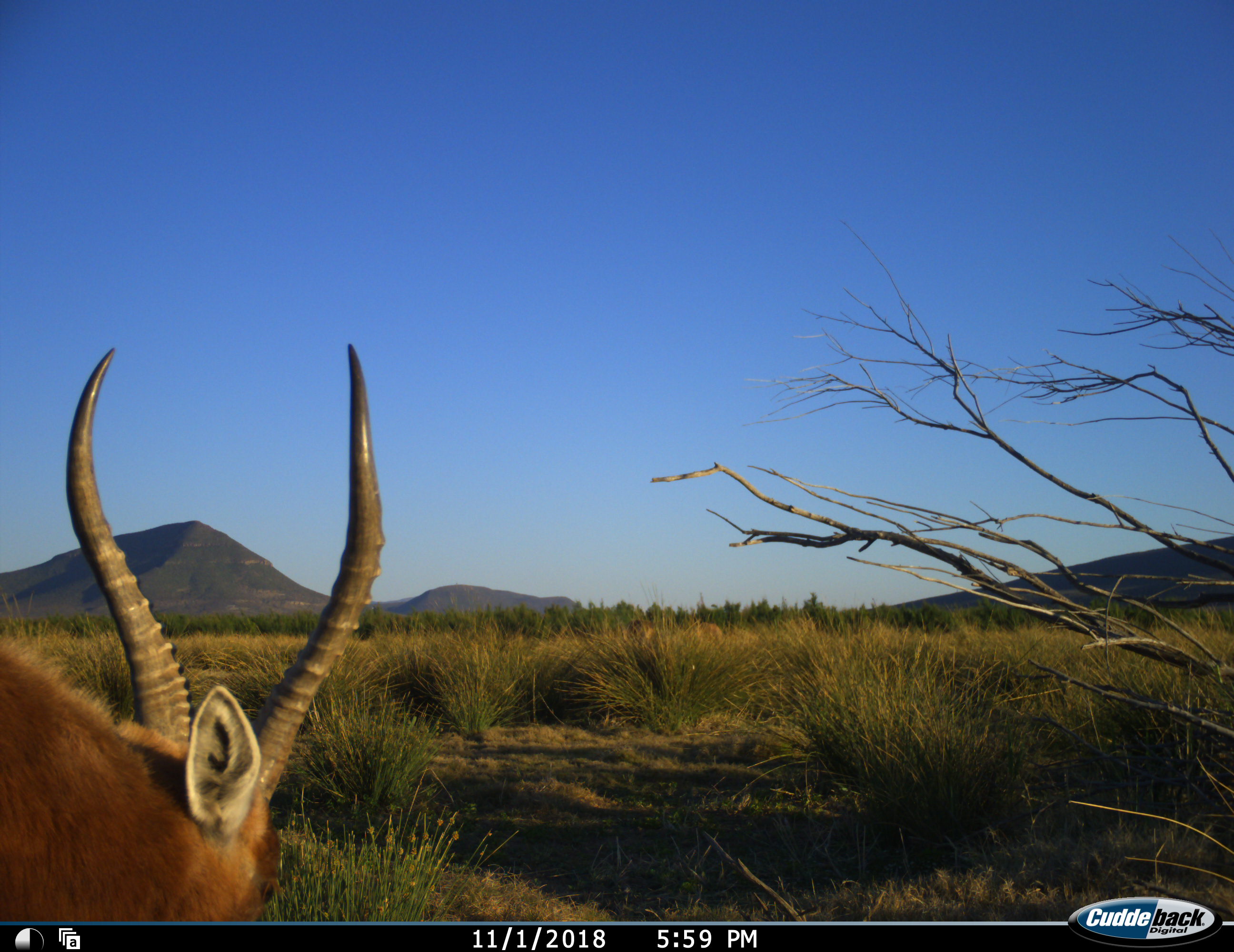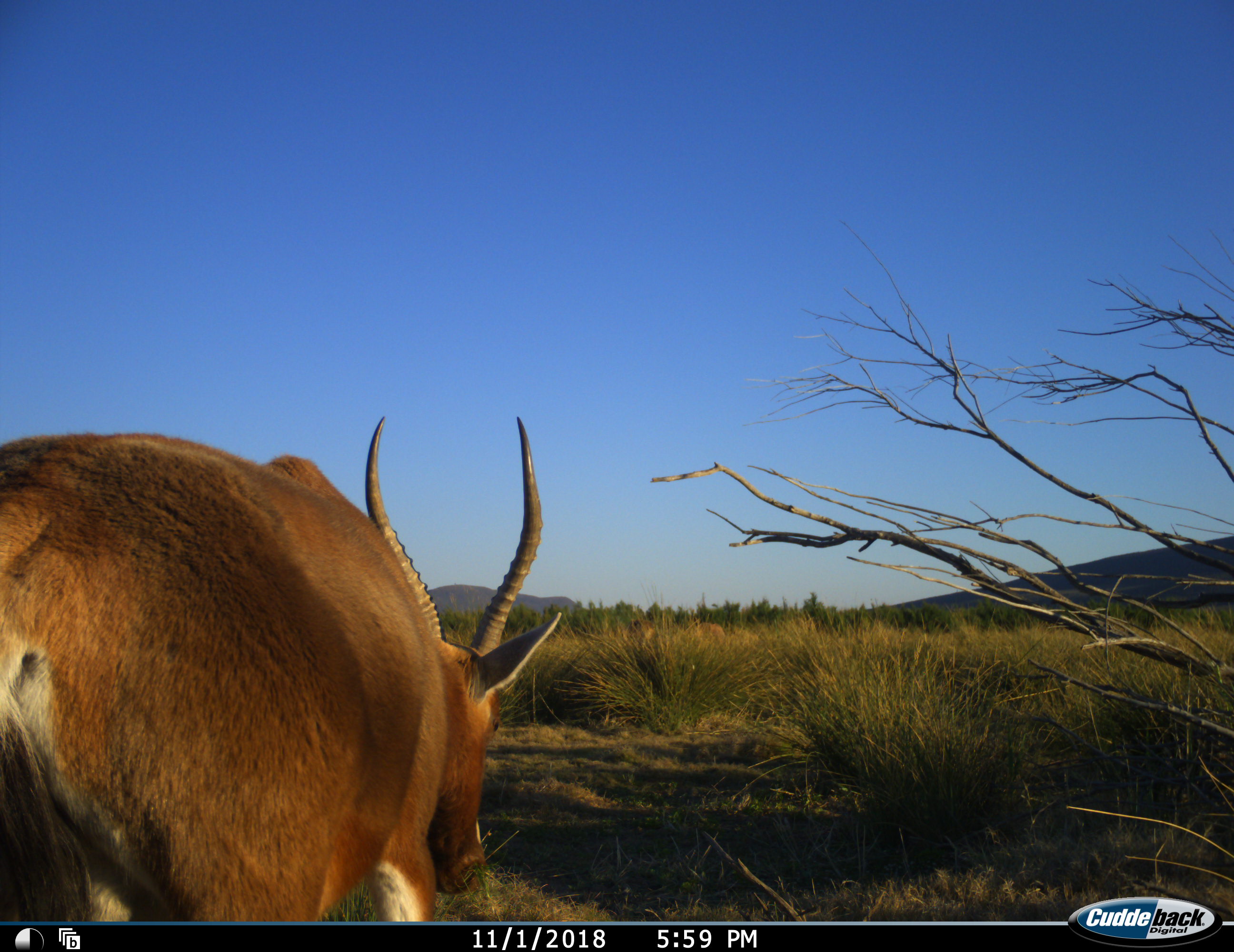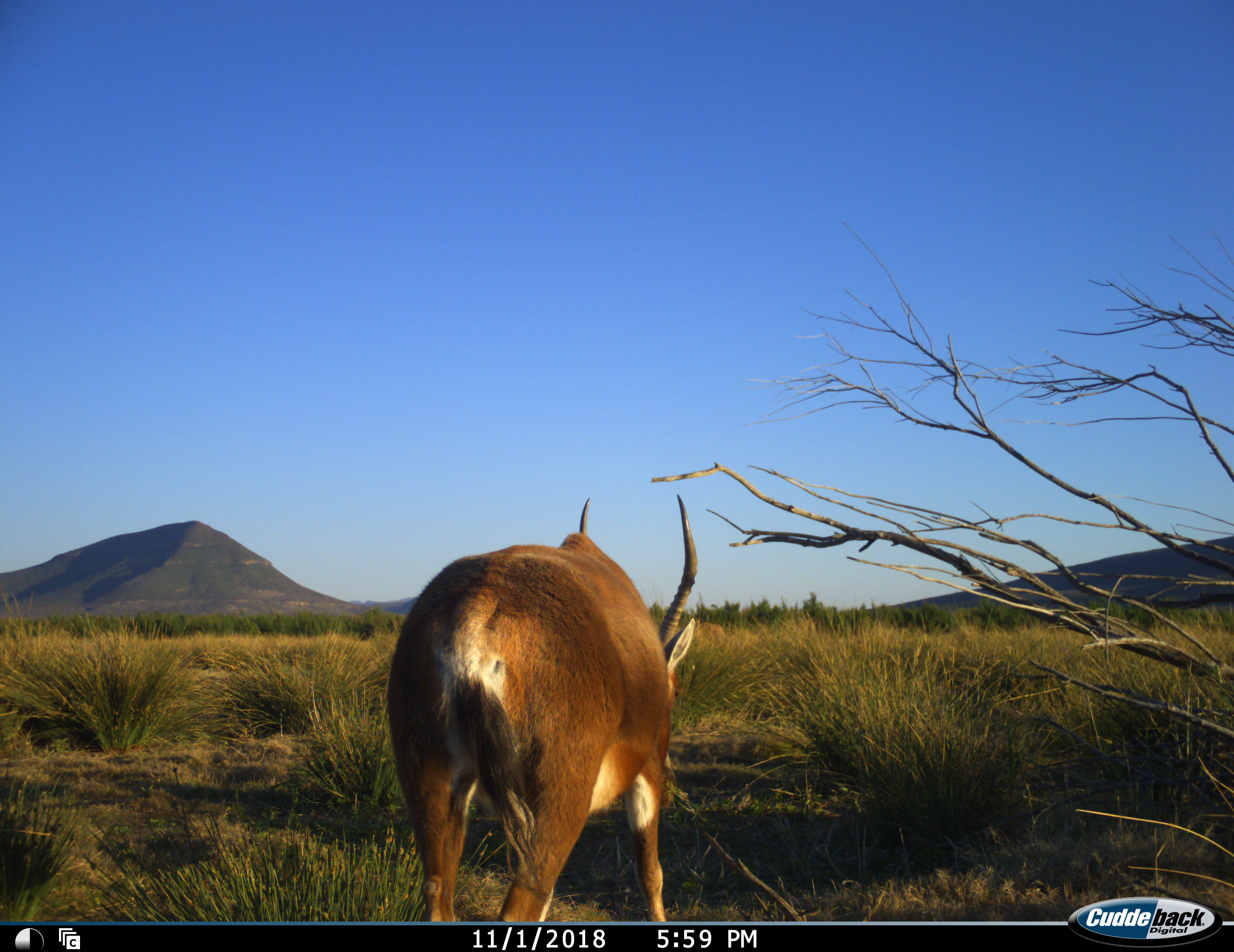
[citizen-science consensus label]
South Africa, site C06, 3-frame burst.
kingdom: Animalia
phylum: Chordata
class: Mammalia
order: Artiodactyla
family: Bovidae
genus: Damaliscus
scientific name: Damaliscus pygargus phillipsi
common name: blesbok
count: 1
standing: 38%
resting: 0%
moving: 50%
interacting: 0%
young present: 0%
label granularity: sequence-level